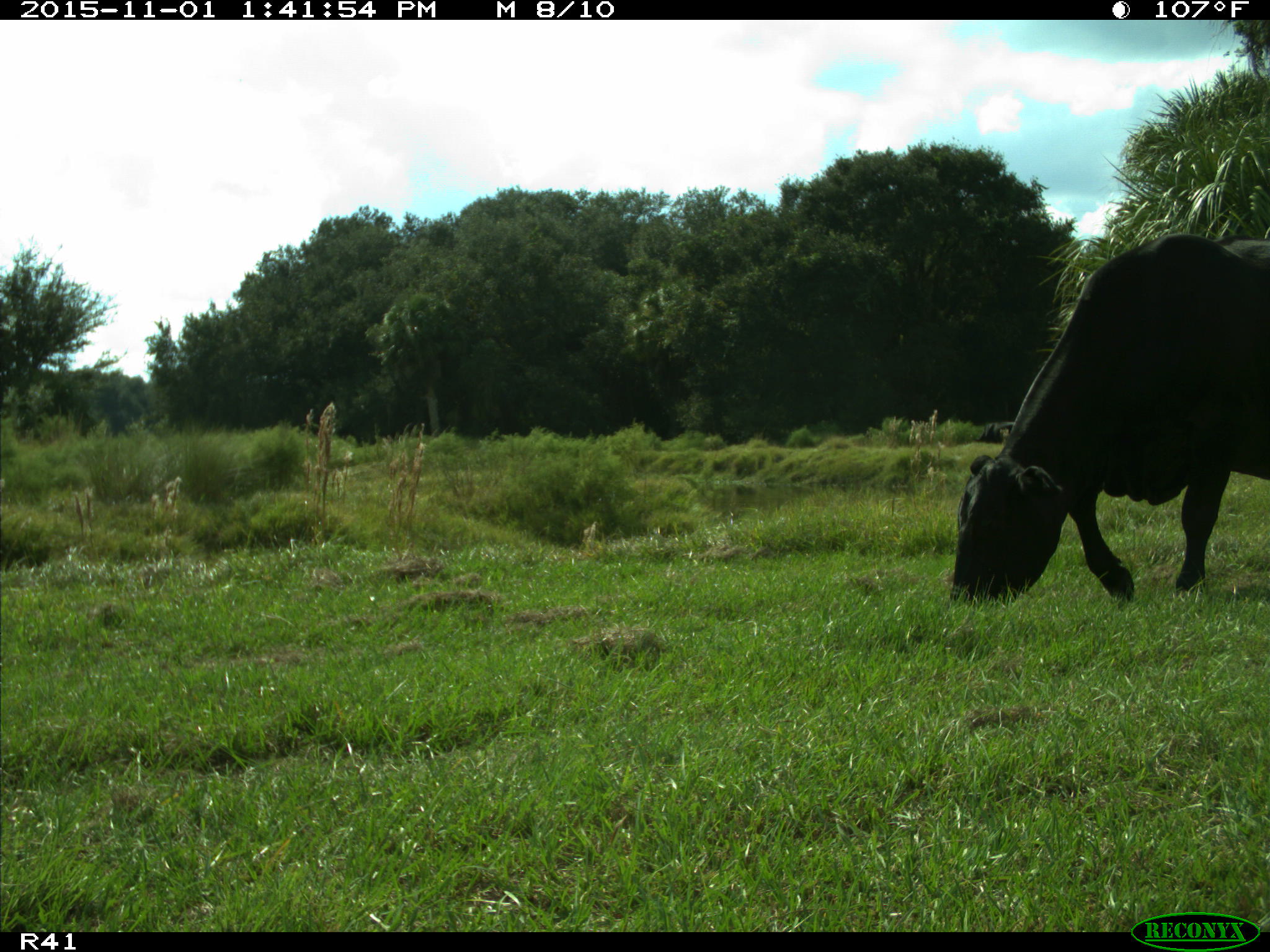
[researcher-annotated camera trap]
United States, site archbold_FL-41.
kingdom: Animalia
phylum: Chordata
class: Mammalia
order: Artiodactyla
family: Bovidae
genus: Bos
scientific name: Bos taurus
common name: domestic cow